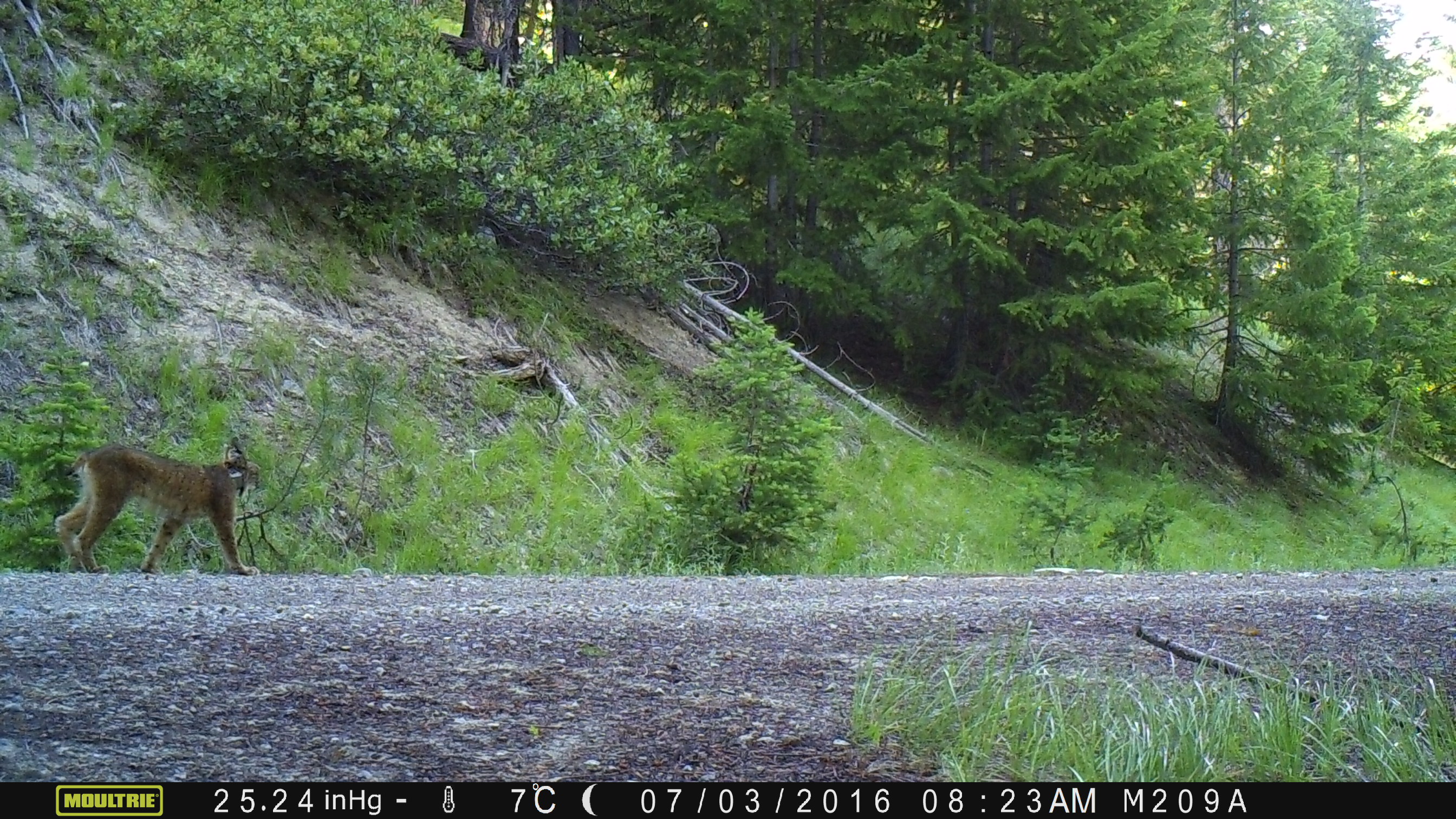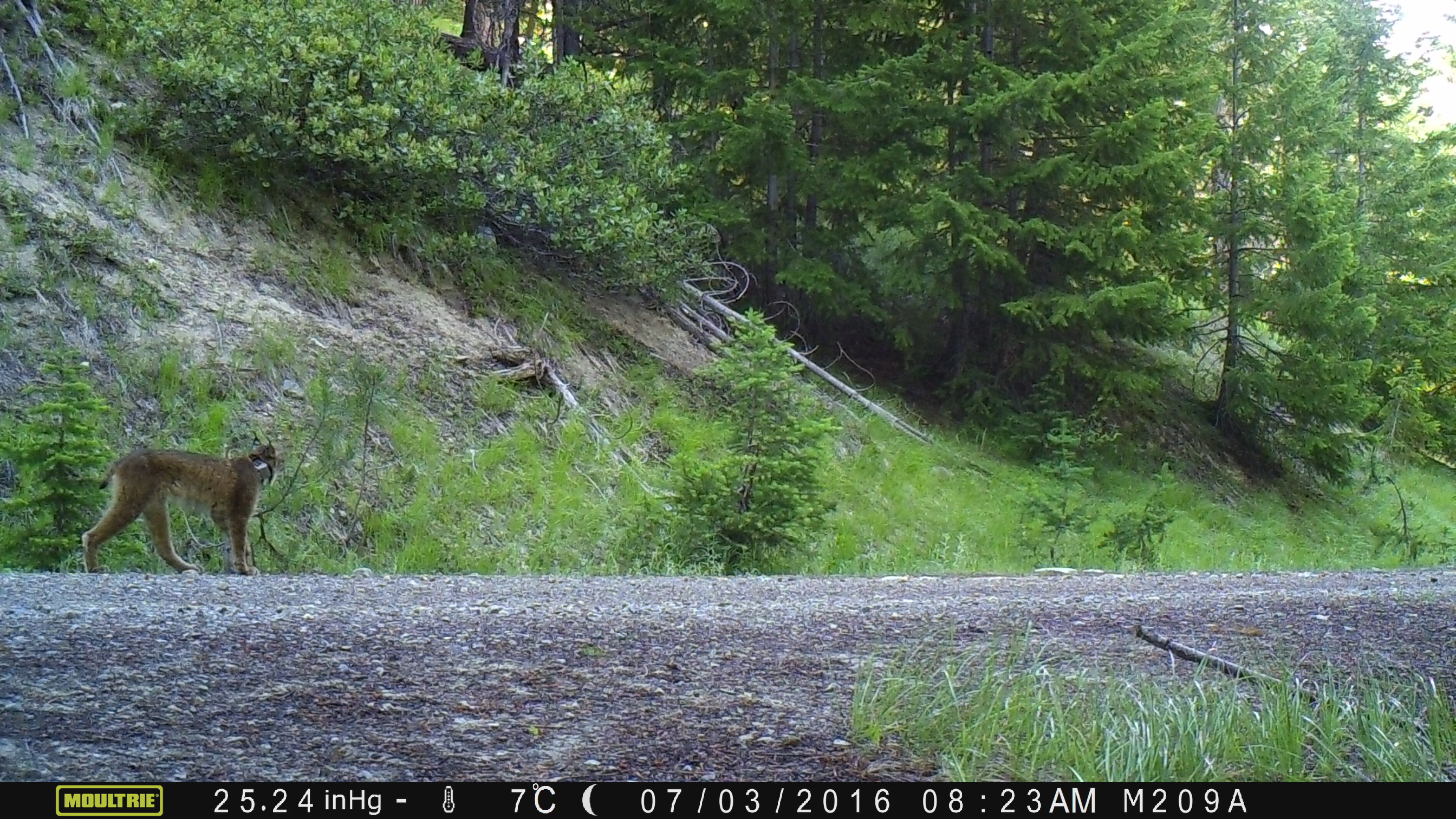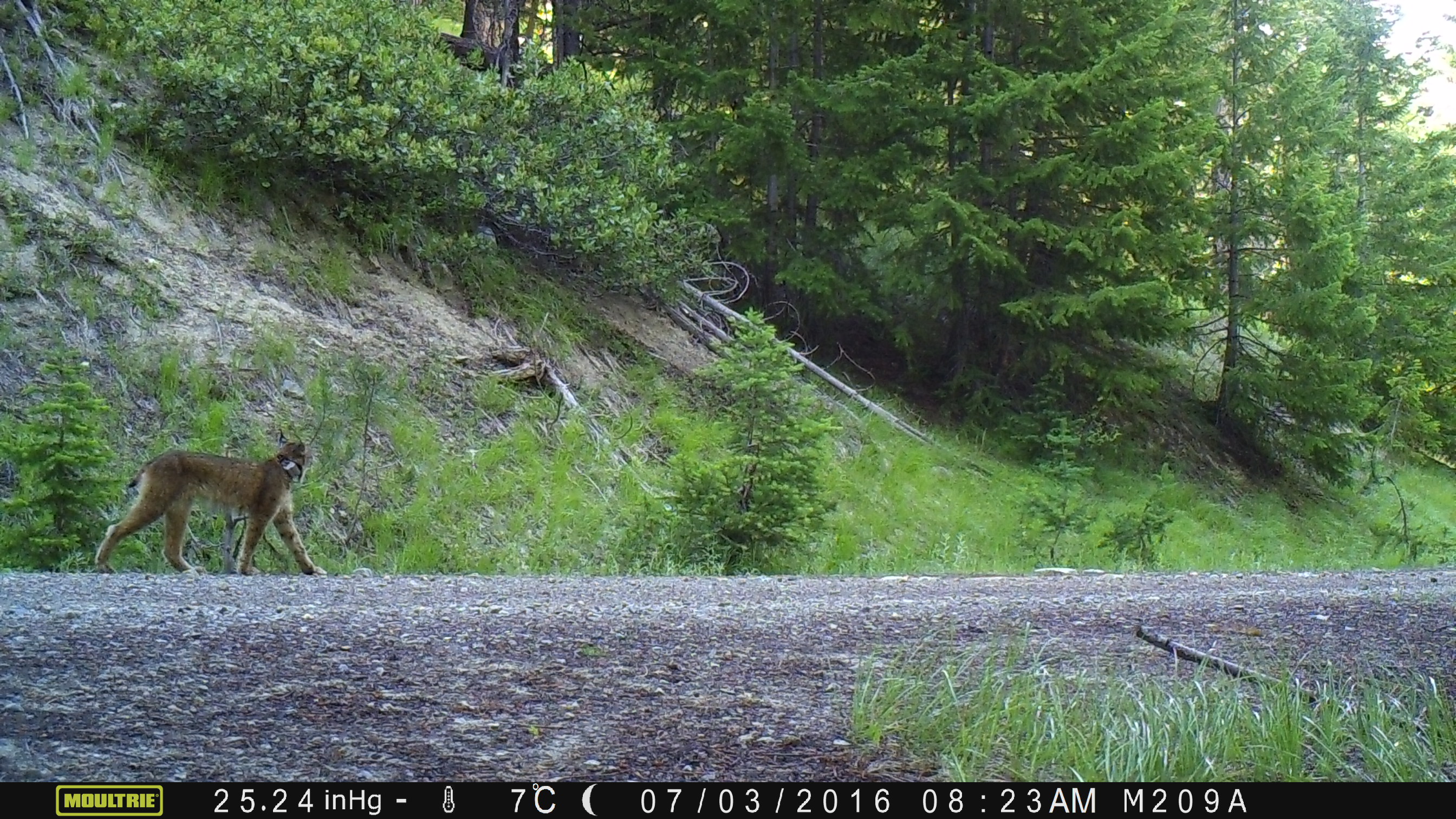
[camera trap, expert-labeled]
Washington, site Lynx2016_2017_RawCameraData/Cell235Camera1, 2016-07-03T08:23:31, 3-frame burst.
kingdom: Animalia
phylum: Chordata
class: Mammalia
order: Carnivora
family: Felidae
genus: Lynx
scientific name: Lynx canadensis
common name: canada lynx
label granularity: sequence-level